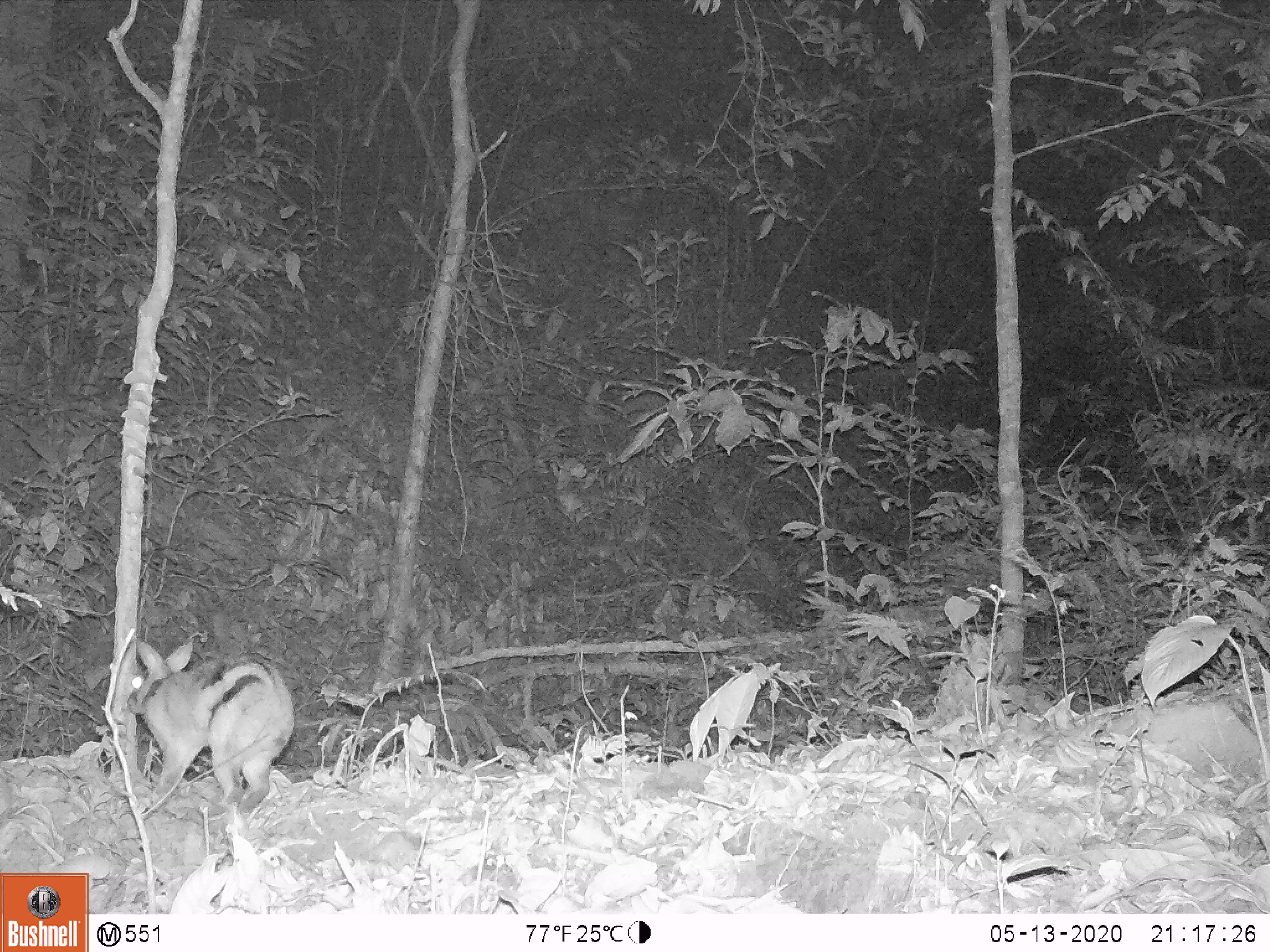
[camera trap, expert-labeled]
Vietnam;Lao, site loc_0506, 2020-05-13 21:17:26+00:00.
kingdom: Animalia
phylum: Chordata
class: Mammalia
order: Lagomorpha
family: Leporidae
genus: Nesolagus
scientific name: Nesolagus timminsi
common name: annamite striped rabbit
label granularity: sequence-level